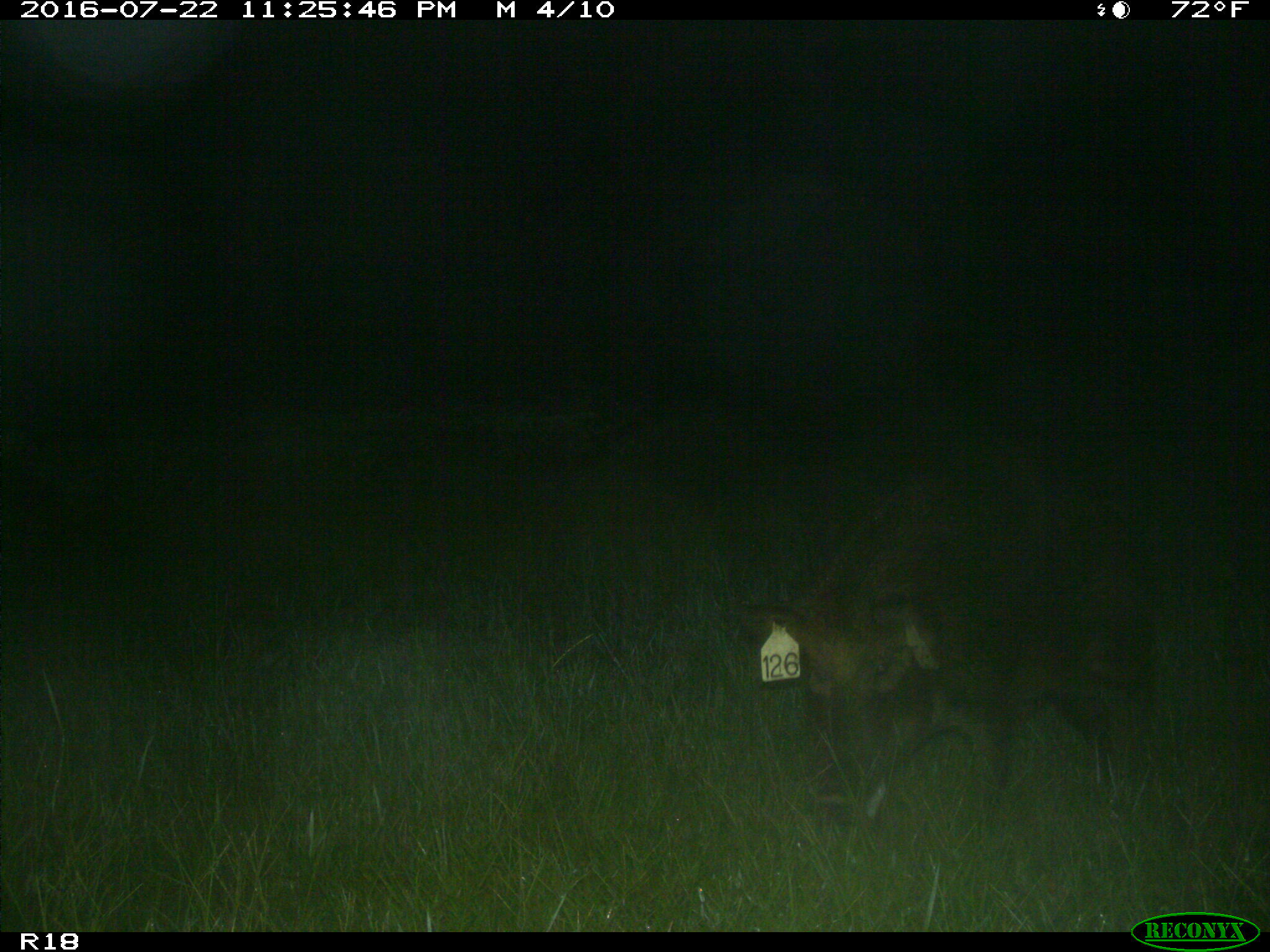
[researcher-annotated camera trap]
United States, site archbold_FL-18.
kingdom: Animalia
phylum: Chordata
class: Mammalia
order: Artiodactyla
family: Suidae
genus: Sus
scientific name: Sus scrofa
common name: wild boar